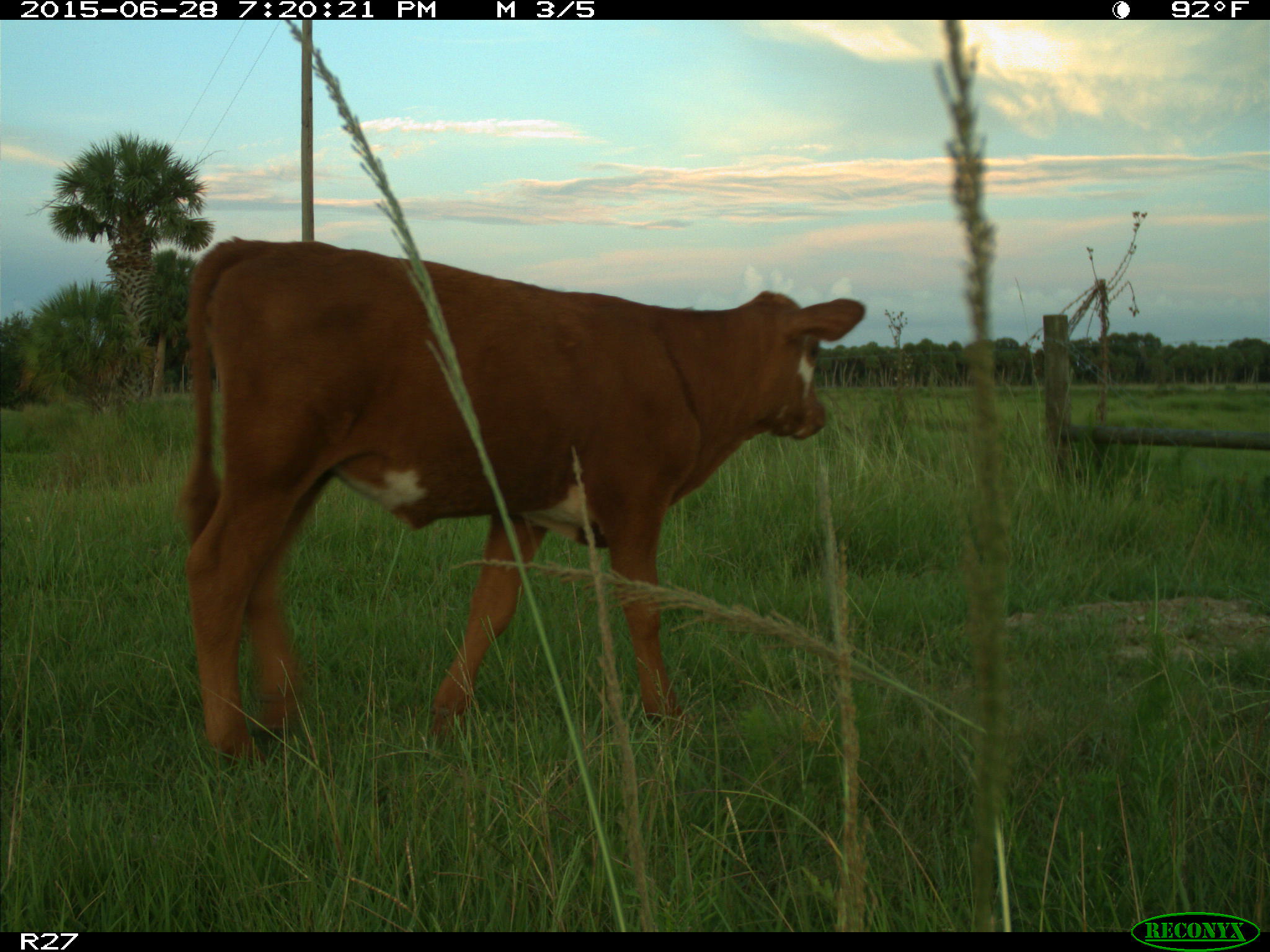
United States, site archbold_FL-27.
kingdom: Animalia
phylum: Chordata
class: Mammalia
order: Artiodactyla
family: Bovidae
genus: Bos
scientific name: Bos taurus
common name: domestic cow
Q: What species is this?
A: Bos taurus (domestic cow).